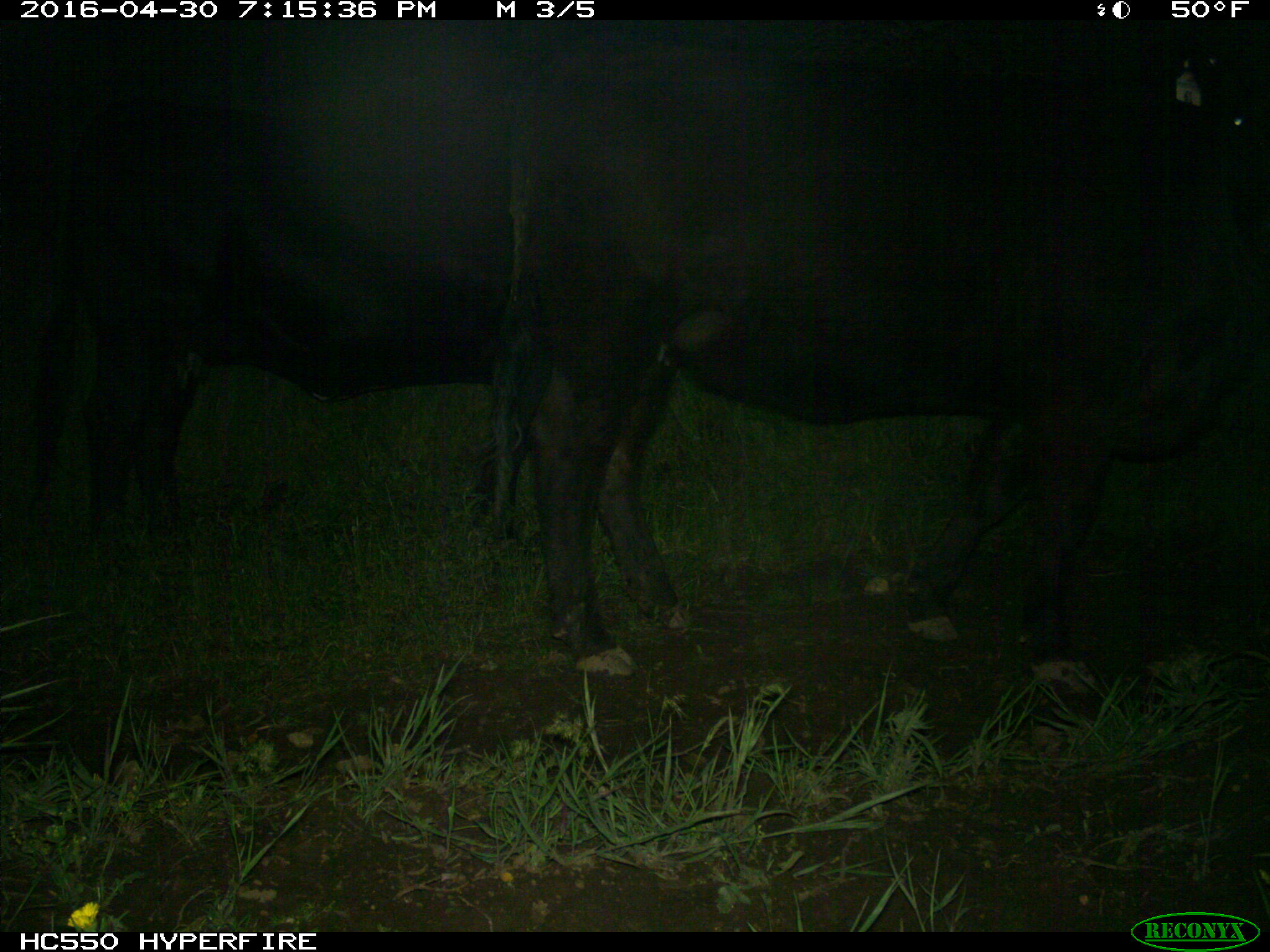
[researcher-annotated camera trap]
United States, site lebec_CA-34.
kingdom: Animalia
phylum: Chordata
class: Mammalia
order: Artiodactyla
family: Bovidae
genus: Bos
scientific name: Bos taurus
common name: domestic cow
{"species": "Bos taurus (domestic cow)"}